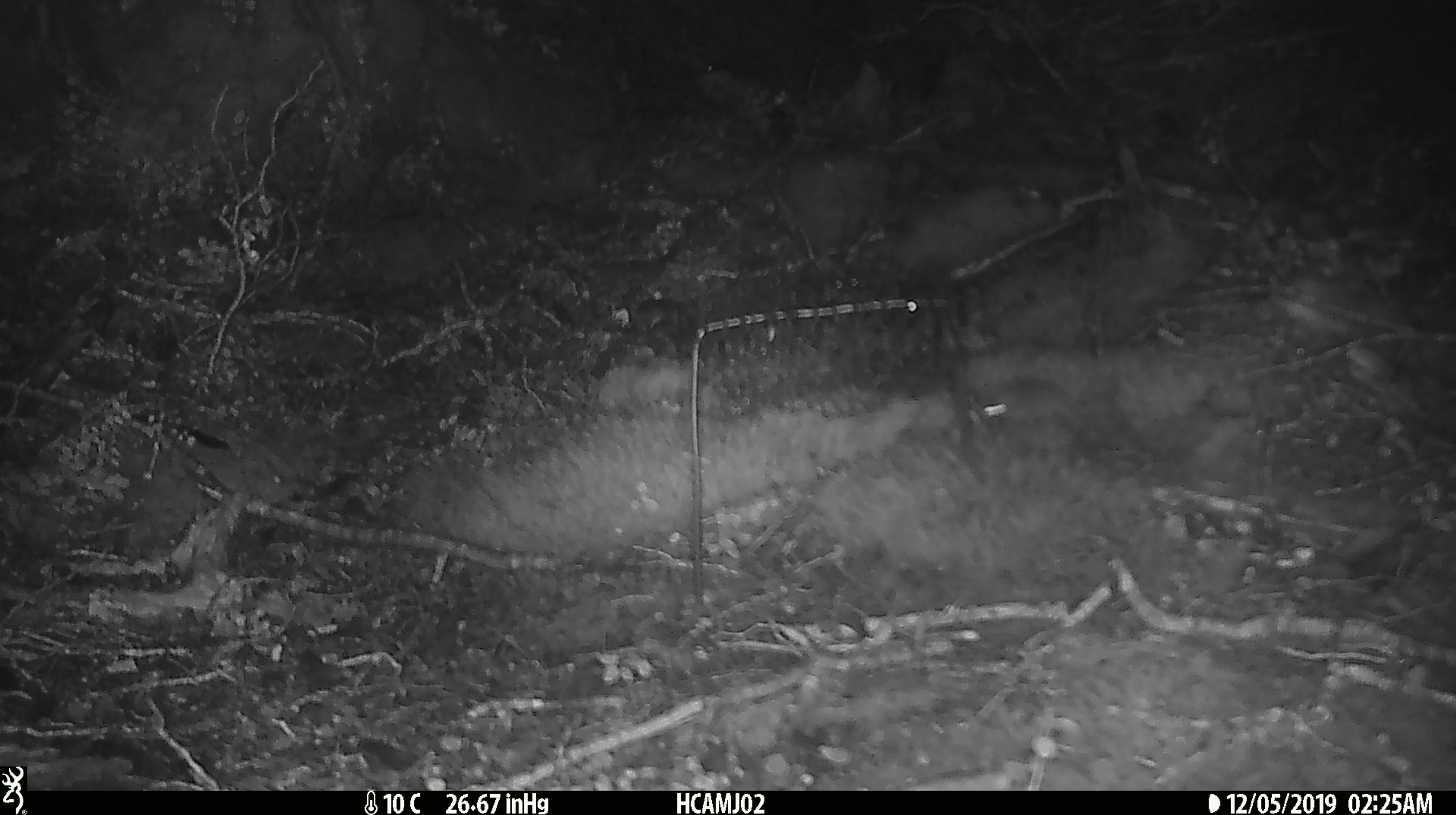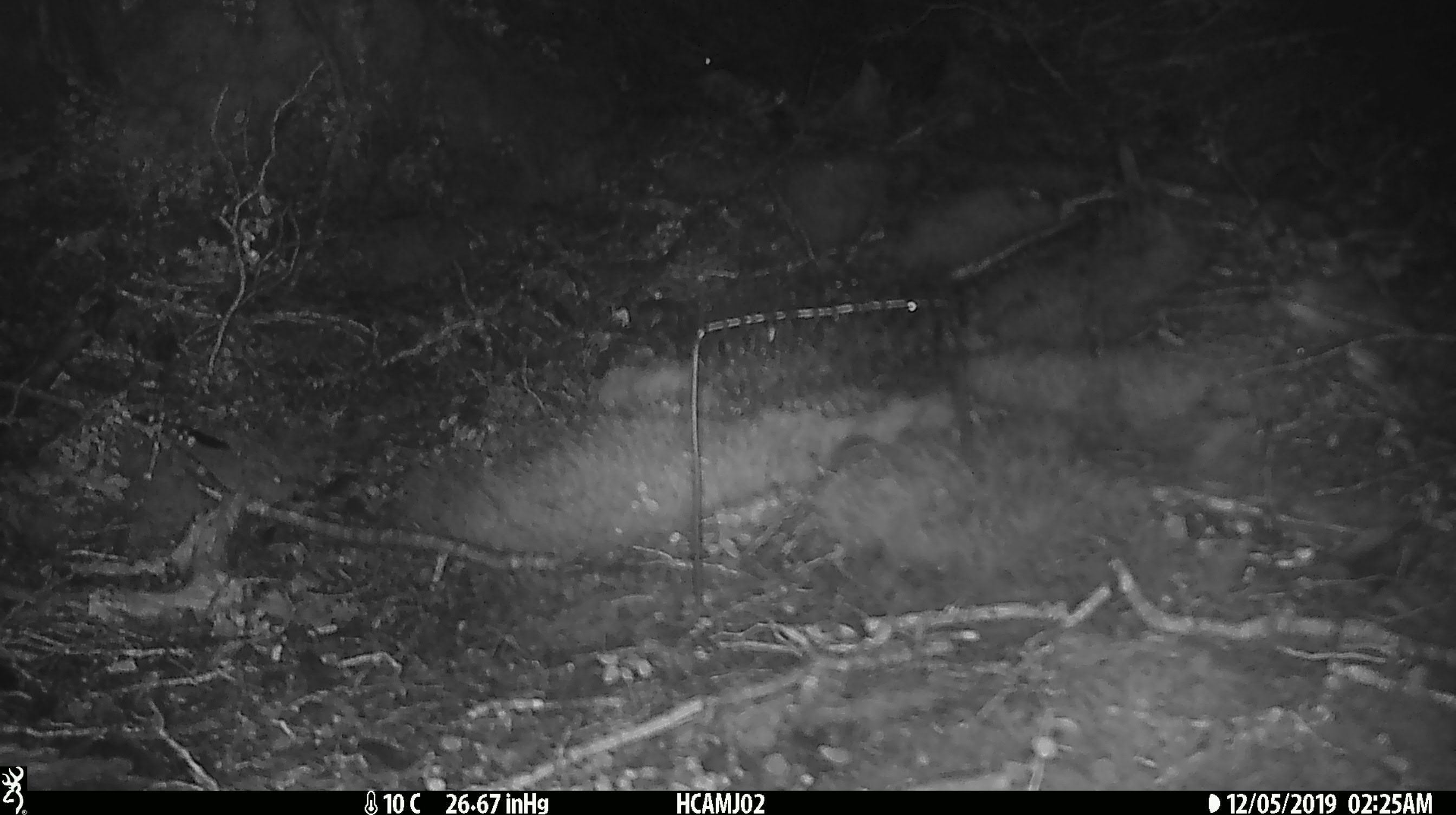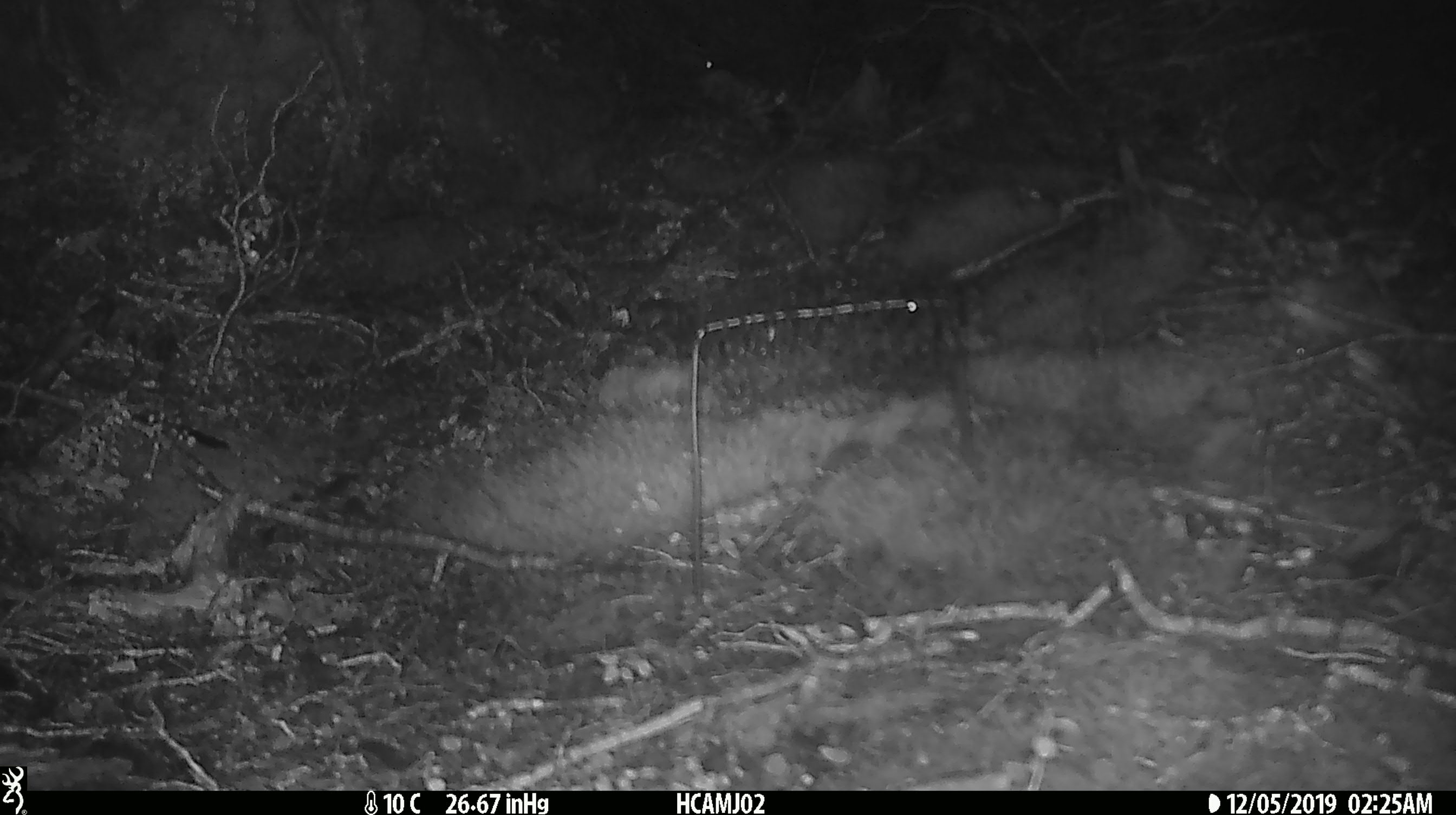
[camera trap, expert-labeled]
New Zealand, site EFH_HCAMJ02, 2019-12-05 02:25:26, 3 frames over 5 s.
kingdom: Animalia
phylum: Chordata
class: Mammalia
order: Rodentia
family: Muridae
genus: Mus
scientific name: Mus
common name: mouse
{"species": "mouse (Mus)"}